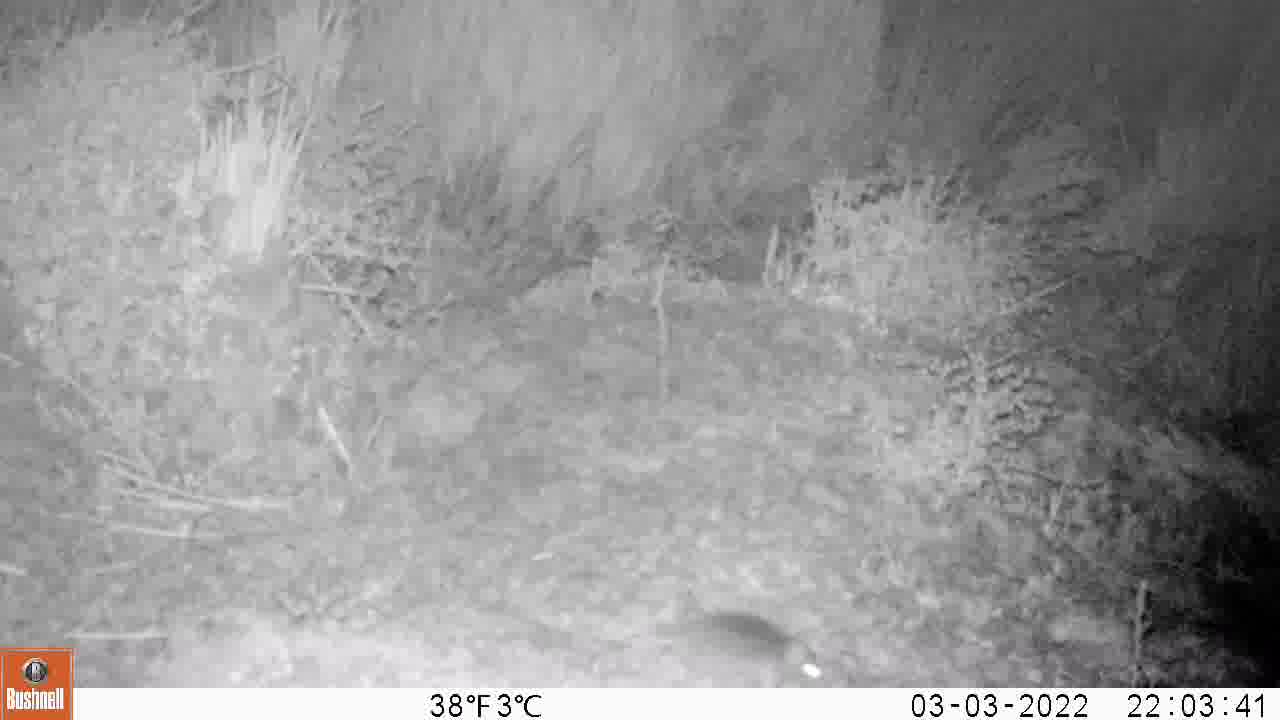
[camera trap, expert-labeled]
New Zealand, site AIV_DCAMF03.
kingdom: Animalia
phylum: Chordata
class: Mammalia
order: Rodentia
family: Muridae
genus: Mus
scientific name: Mus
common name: mouse